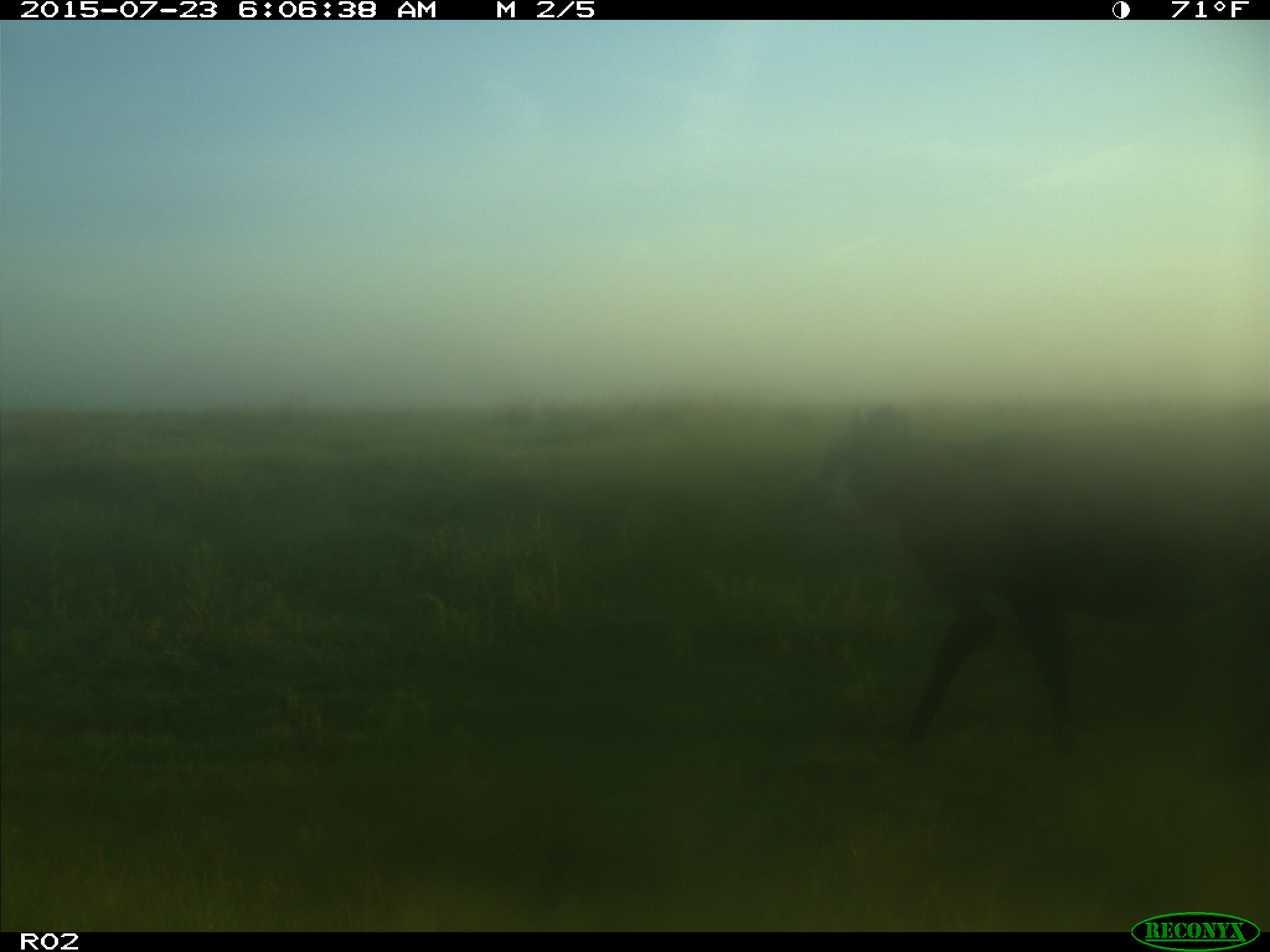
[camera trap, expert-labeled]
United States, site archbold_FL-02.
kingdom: Animalia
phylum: Chordata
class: Mammalia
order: Artiodactyla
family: Bovidae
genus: Bos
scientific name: Bos taurus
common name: domestic cow